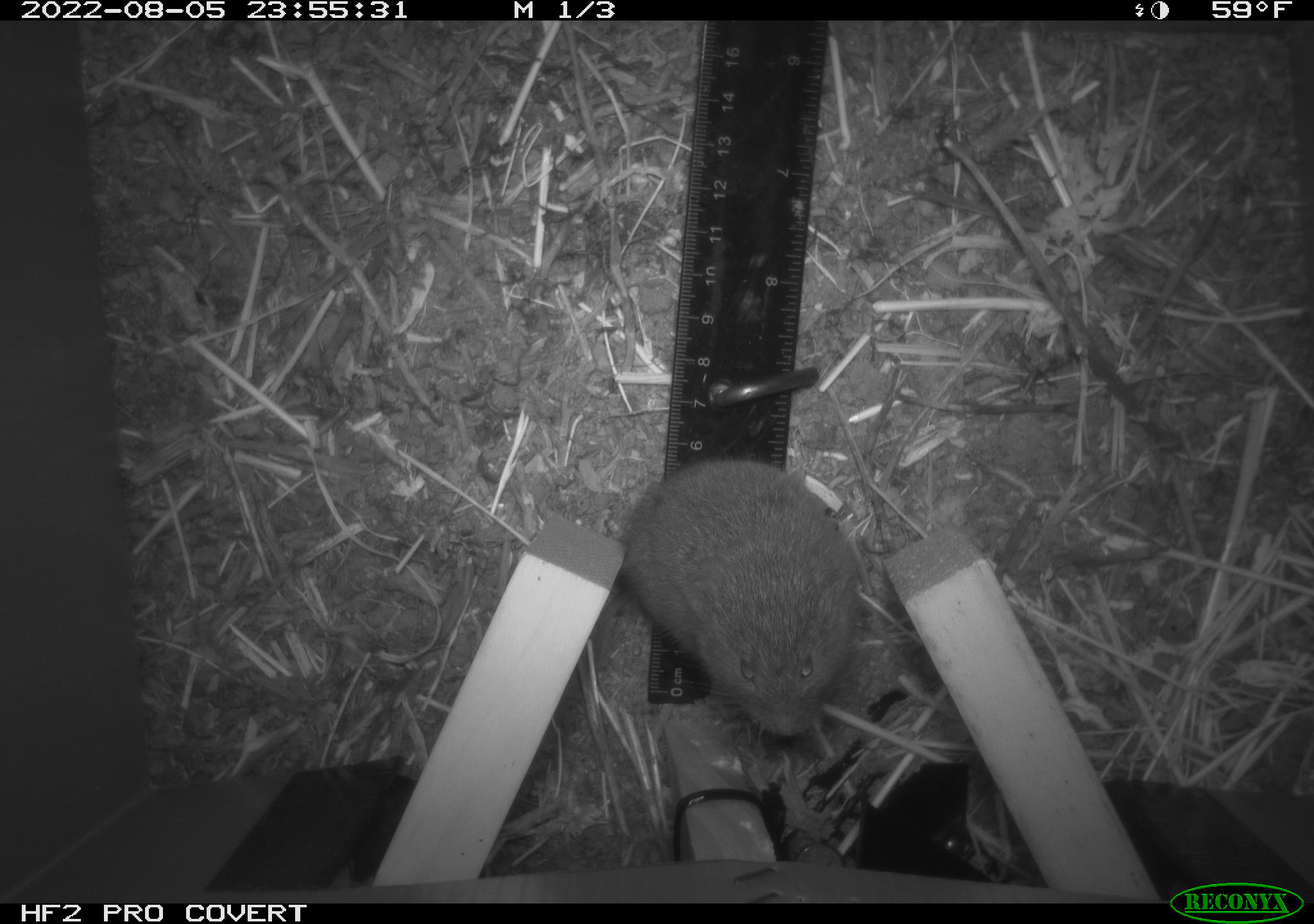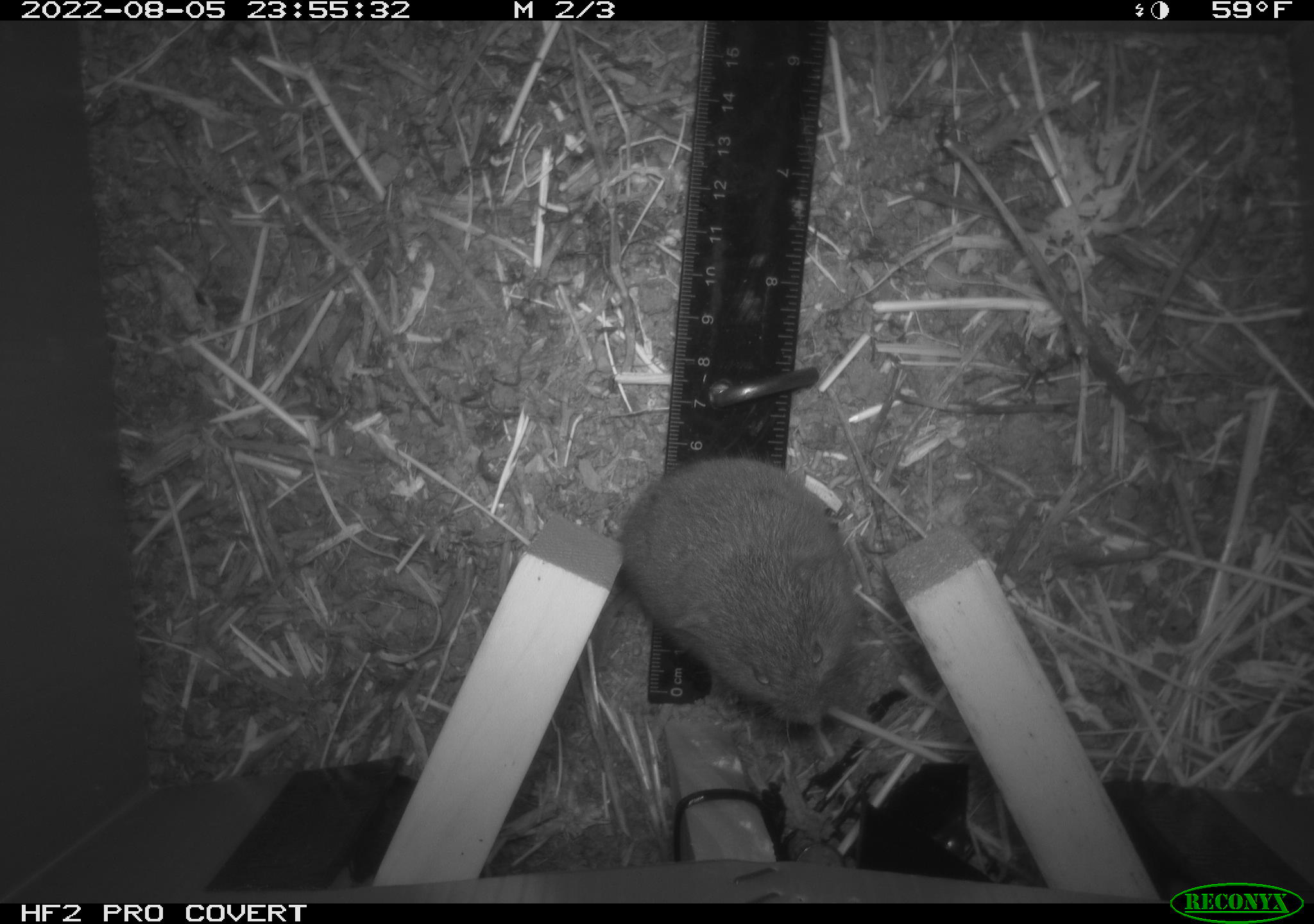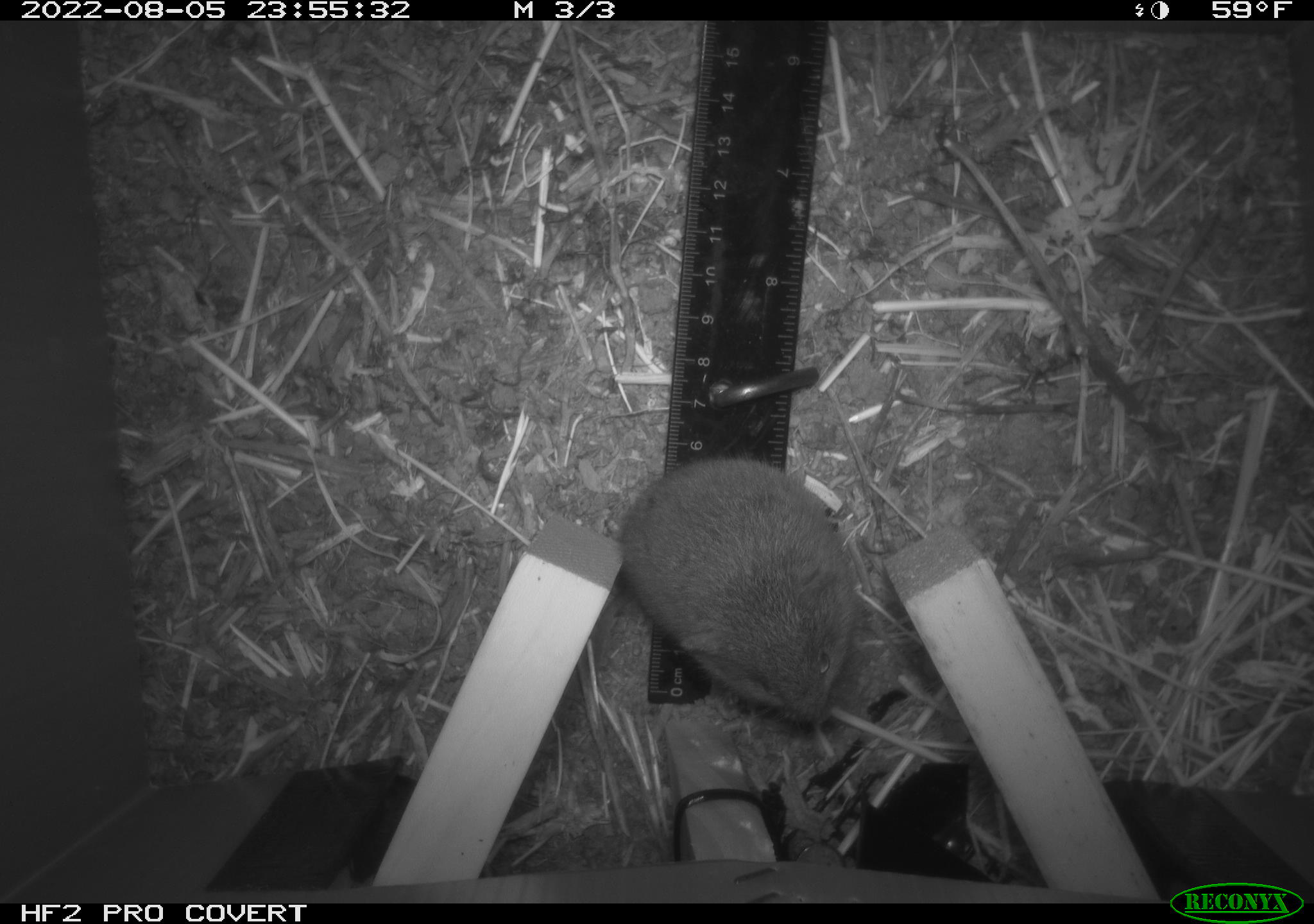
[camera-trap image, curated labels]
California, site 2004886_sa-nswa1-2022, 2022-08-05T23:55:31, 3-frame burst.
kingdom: Animalia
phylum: Chordata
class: Mammalia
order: Rodentia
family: Cricetidae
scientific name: Cricetidae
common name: hamsters, voles, lemmings, and allies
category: cricetidae family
Cricetidae family (hamsters, voles, lemmings, and allies) (Cricetidae).